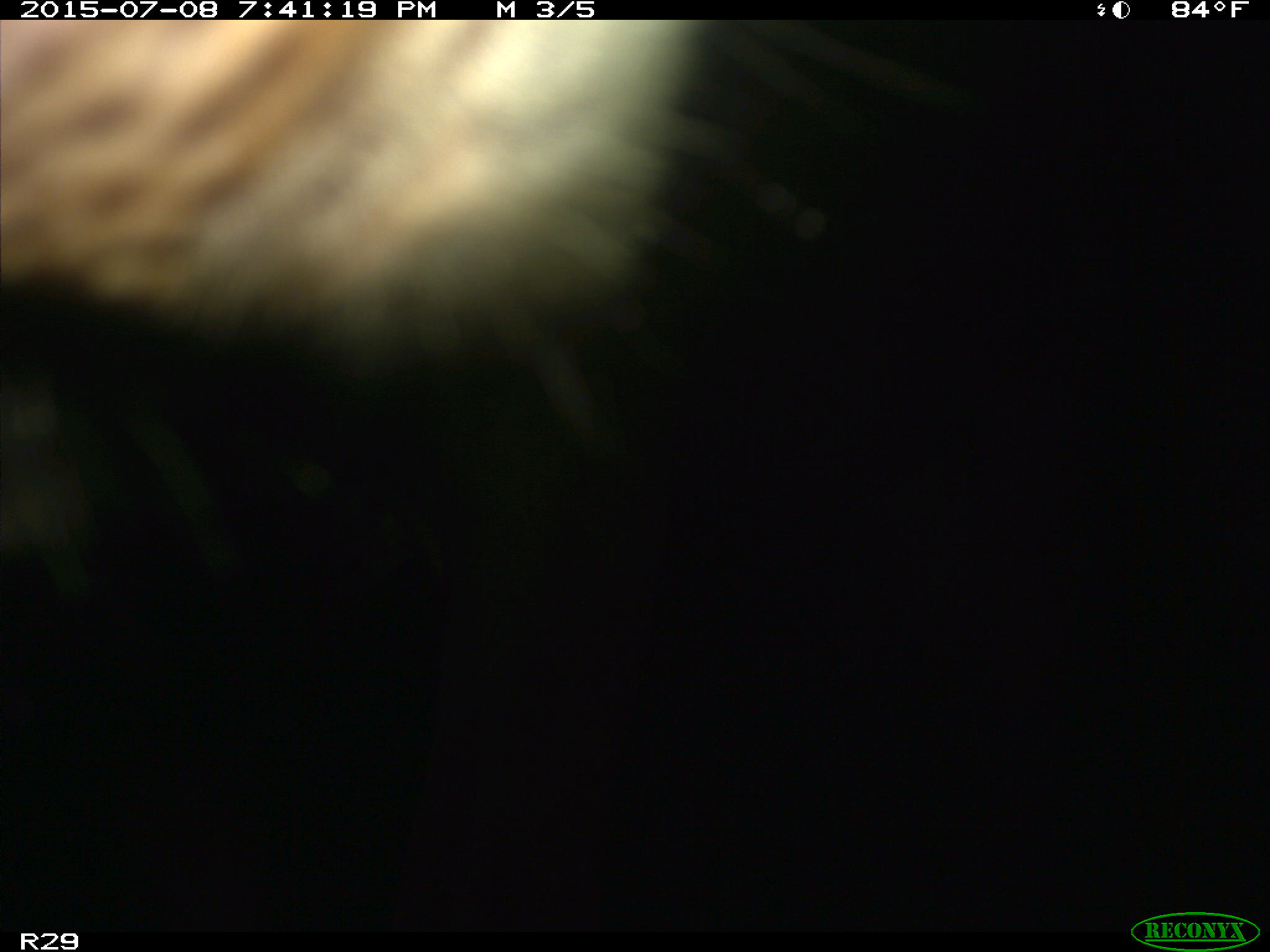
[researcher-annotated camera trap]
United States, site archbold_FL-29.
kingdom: Animalia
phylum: Chordata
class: Mammalia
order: Artiodactyla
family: Bovidae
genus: Bos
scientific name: Bos taurus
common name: domestic cow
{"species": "Bos taurus (domestic cow)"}